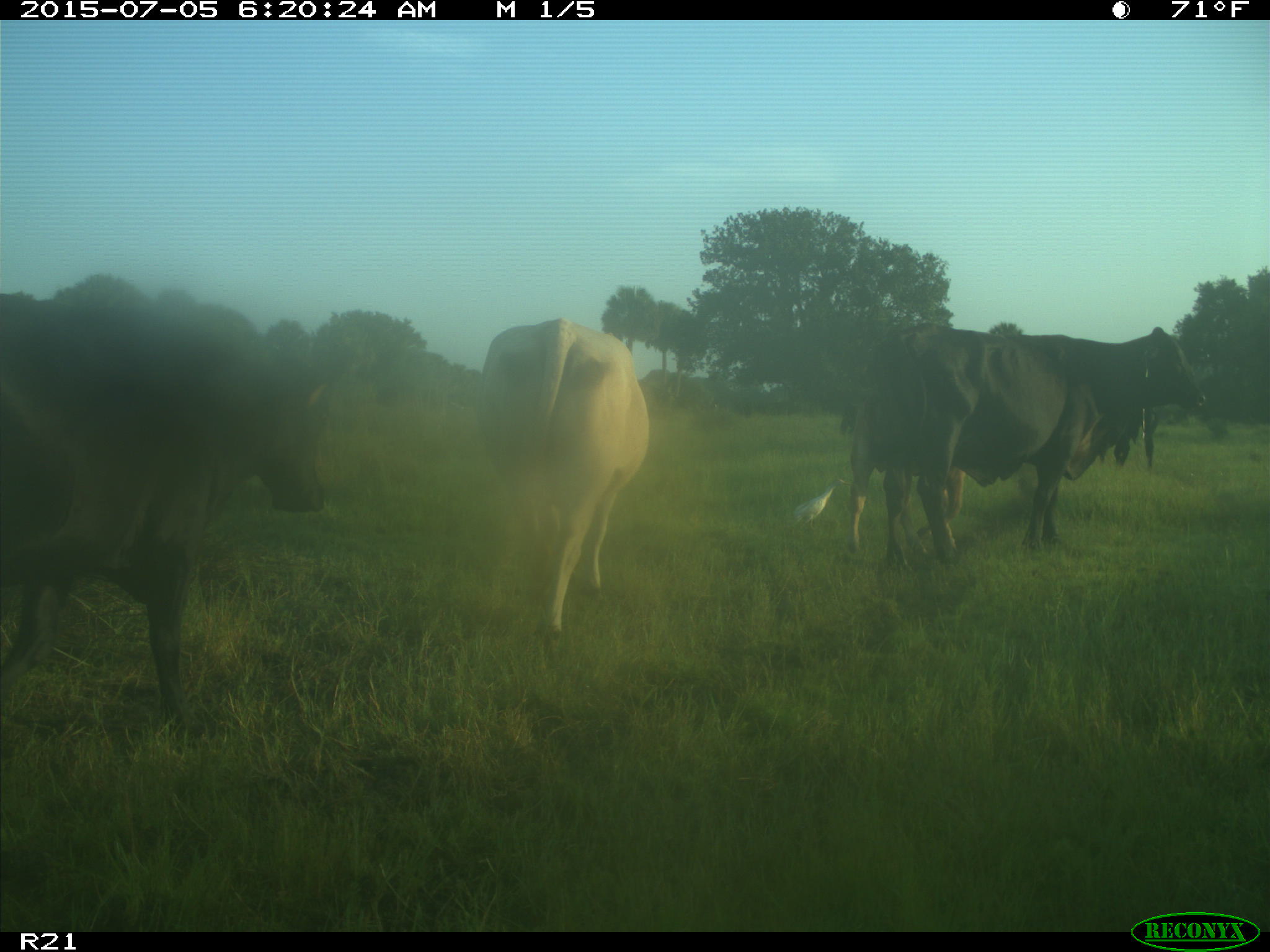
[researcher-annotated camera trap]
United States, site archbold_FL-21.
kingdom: Animalia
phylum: Chordata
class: Mammalia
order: Artiodactyla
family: Bovidae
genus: Bos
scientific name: Bos taurus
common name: domestic cow